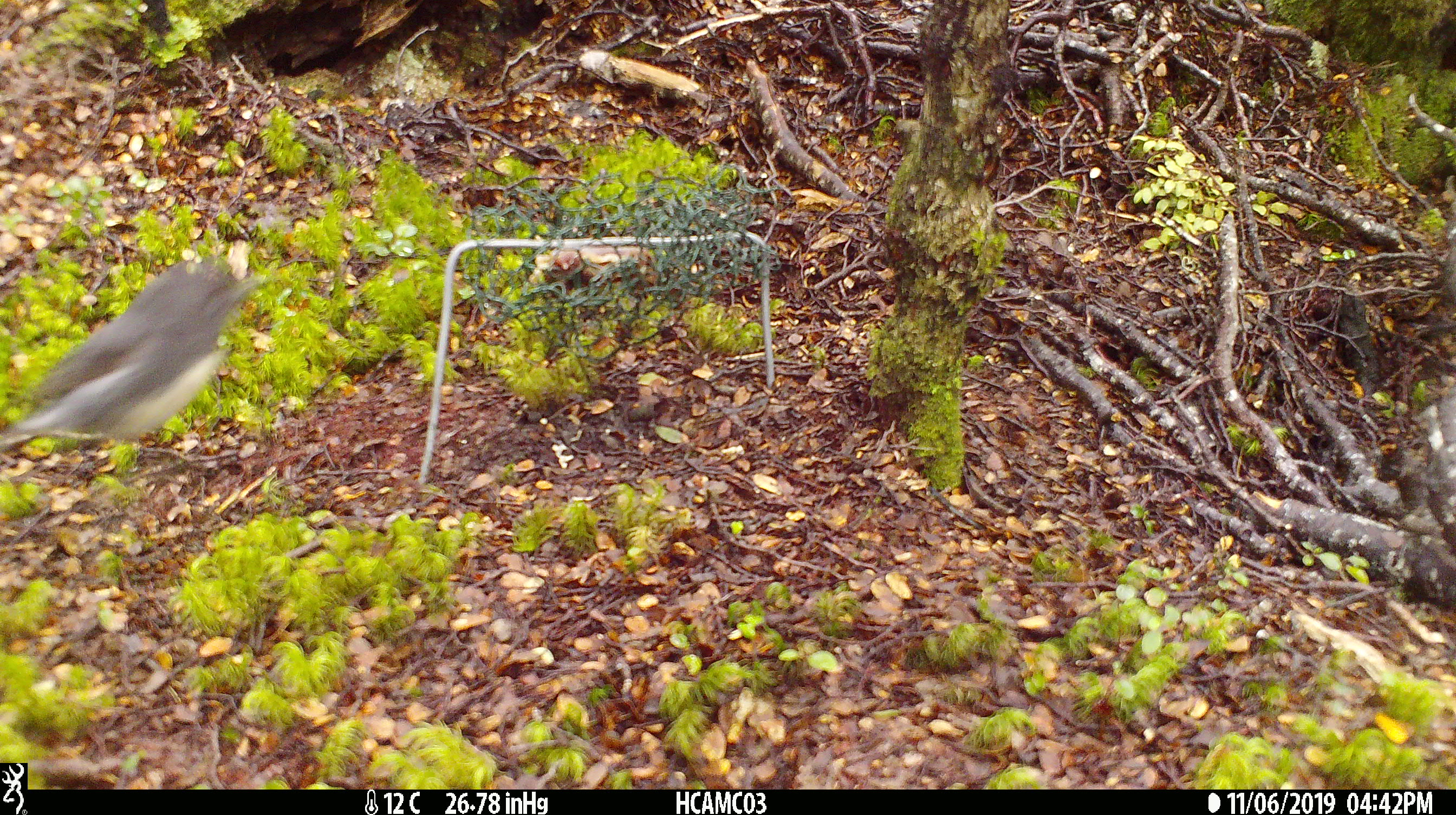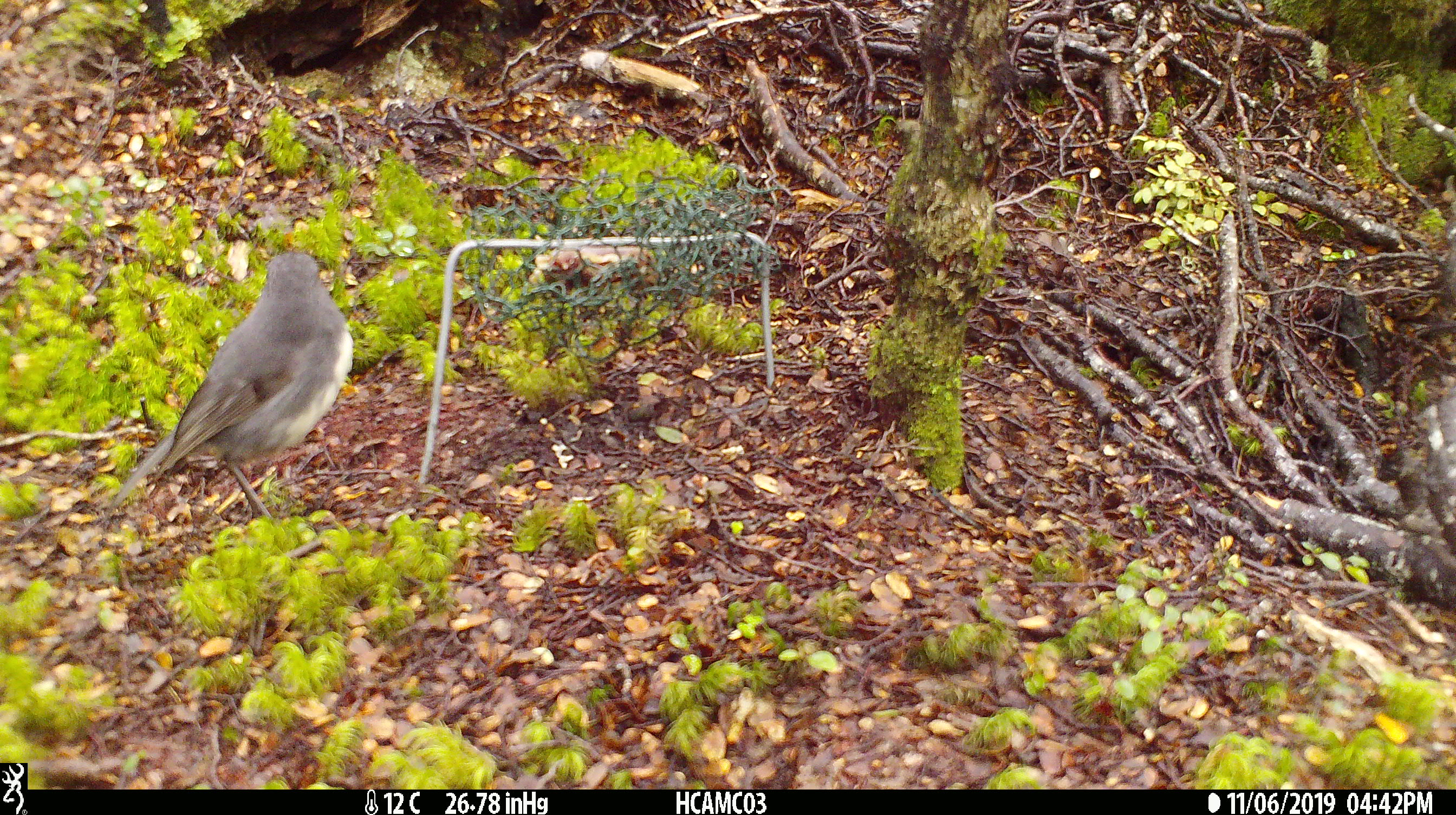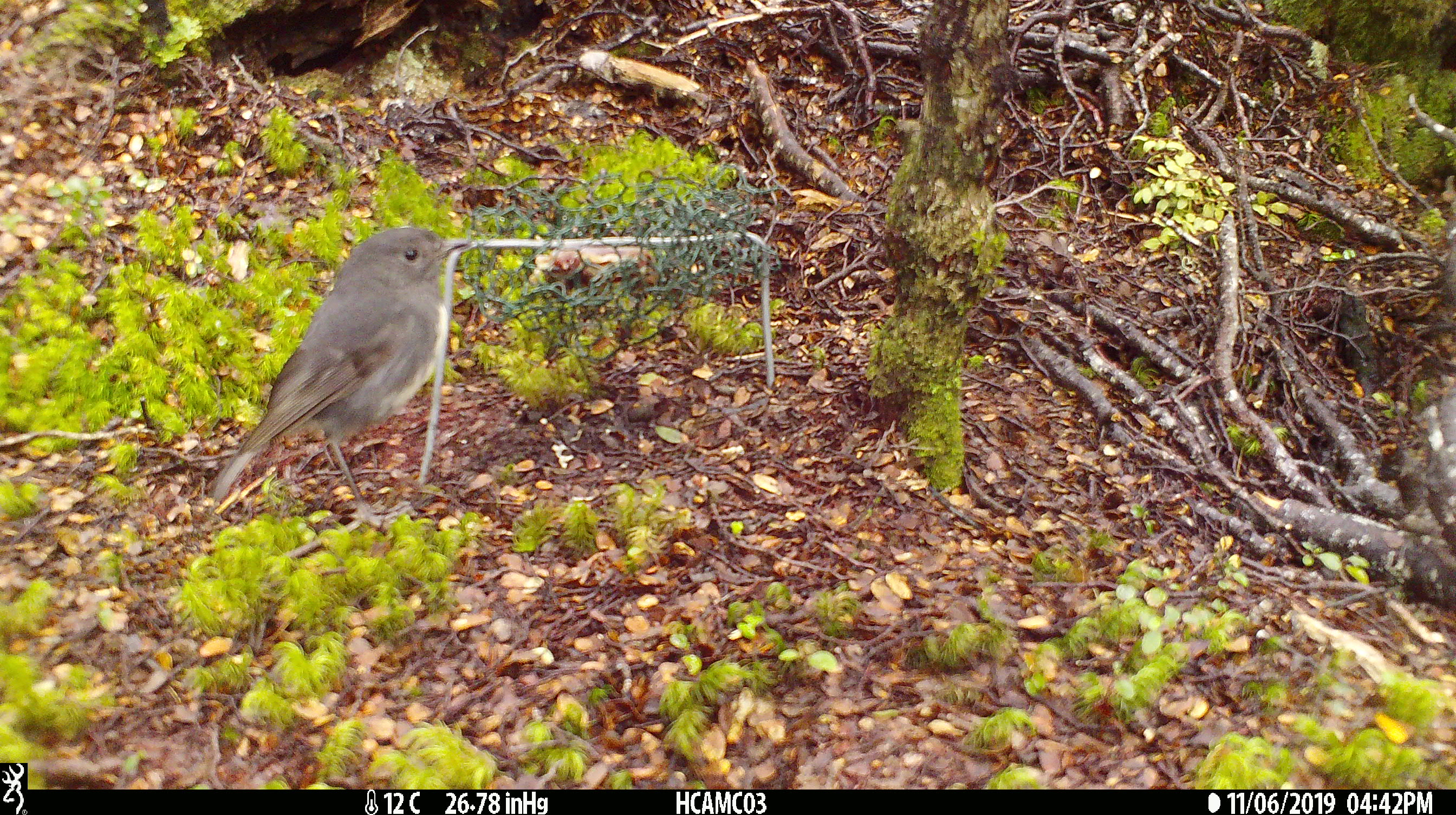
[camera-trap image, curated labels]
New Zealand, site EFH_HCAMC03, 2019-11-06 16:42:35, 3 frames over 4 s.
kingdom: Animalia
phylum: Chordata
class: Aves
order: Passeriformes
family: Petroicidae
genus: Petroica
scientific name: Petroica australis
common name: new zealand robin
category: robin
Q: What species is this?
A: Robin (new zealand robin) (Petroica australis).